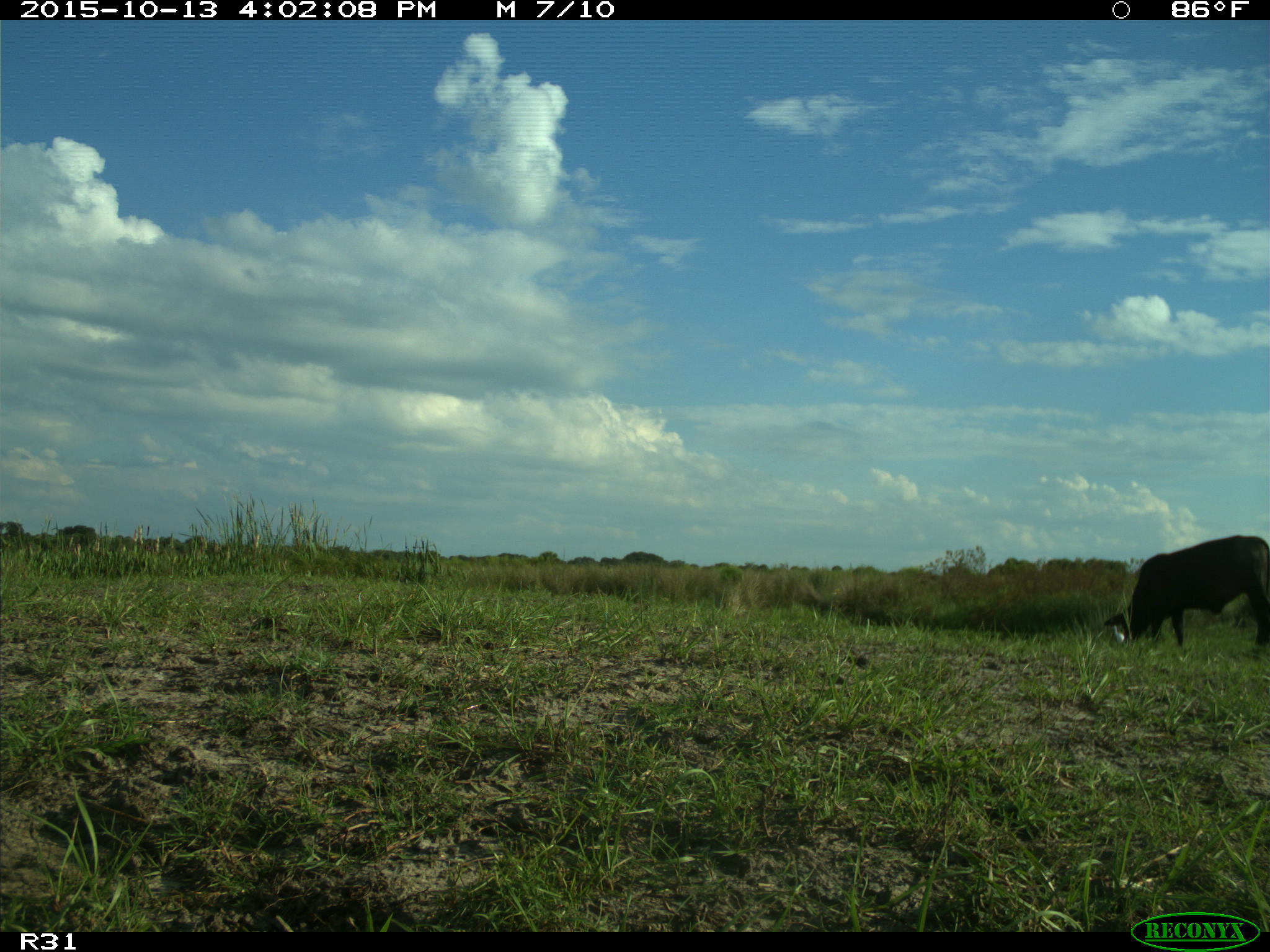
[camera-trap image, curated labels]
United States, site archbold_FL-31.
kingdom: Animalia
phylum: Chordata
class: Mammalia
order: Artiodactyla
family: Bovidae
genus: Bos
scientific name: Bos taurus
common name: domestic cow